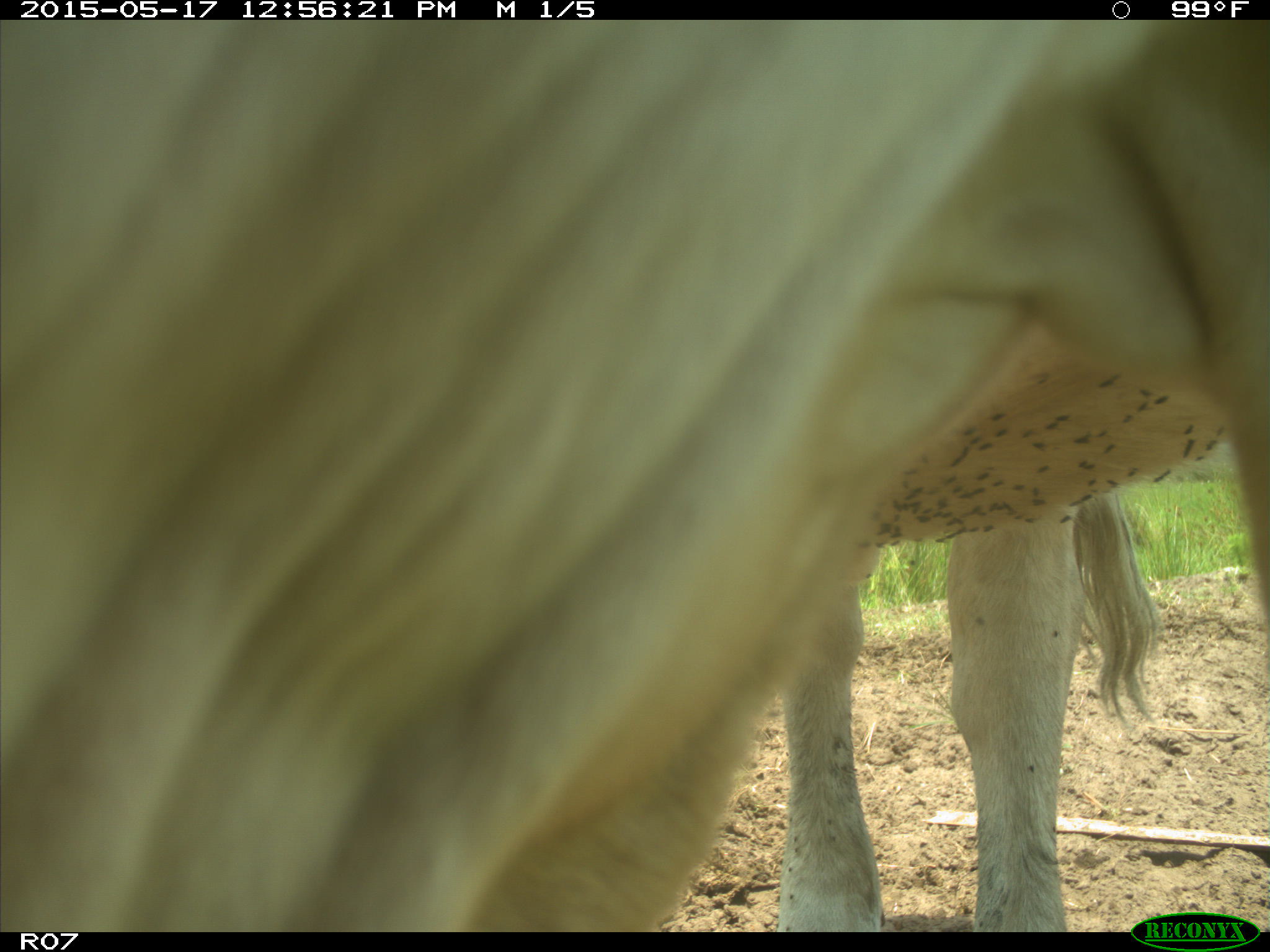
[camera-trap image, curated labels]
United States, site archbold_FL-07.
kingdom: Animalia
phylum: Chordata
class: Mammalia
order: Artiodactyla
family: Bovidae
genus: Bos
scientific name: Bos taurus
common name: domestic cow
Bos taurus (domestic cow).